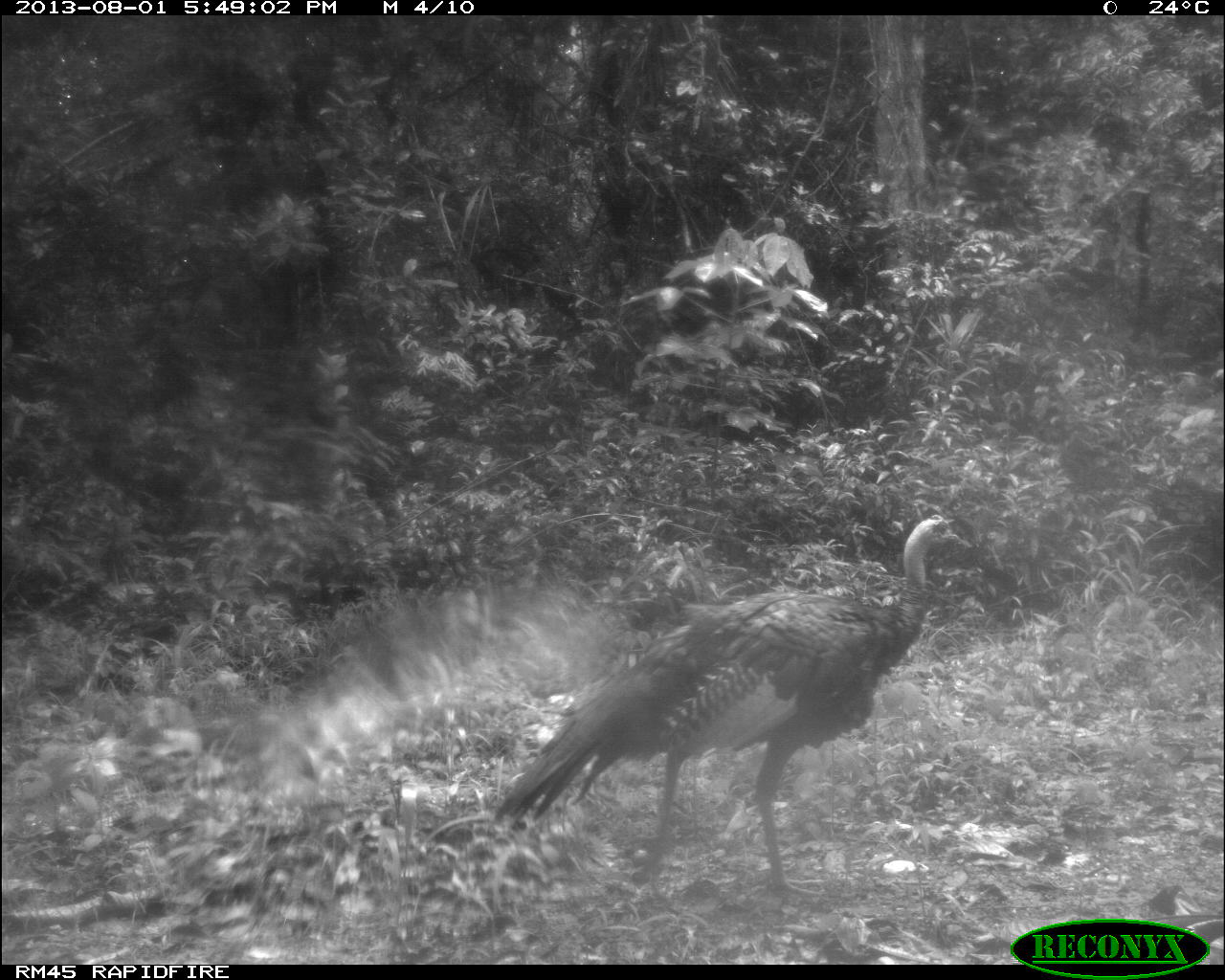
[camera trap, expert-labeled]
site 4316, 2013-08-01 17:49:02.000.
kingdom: Animalia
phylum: Chordata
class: Aves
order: Galliformes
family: Phasianidae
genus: Meleagris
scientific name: Meleagris ocellata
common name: ocellated turkey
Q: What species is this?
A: Meleagris ocellata (ocellated turkey).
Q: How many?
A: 1.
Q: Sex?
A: Male.